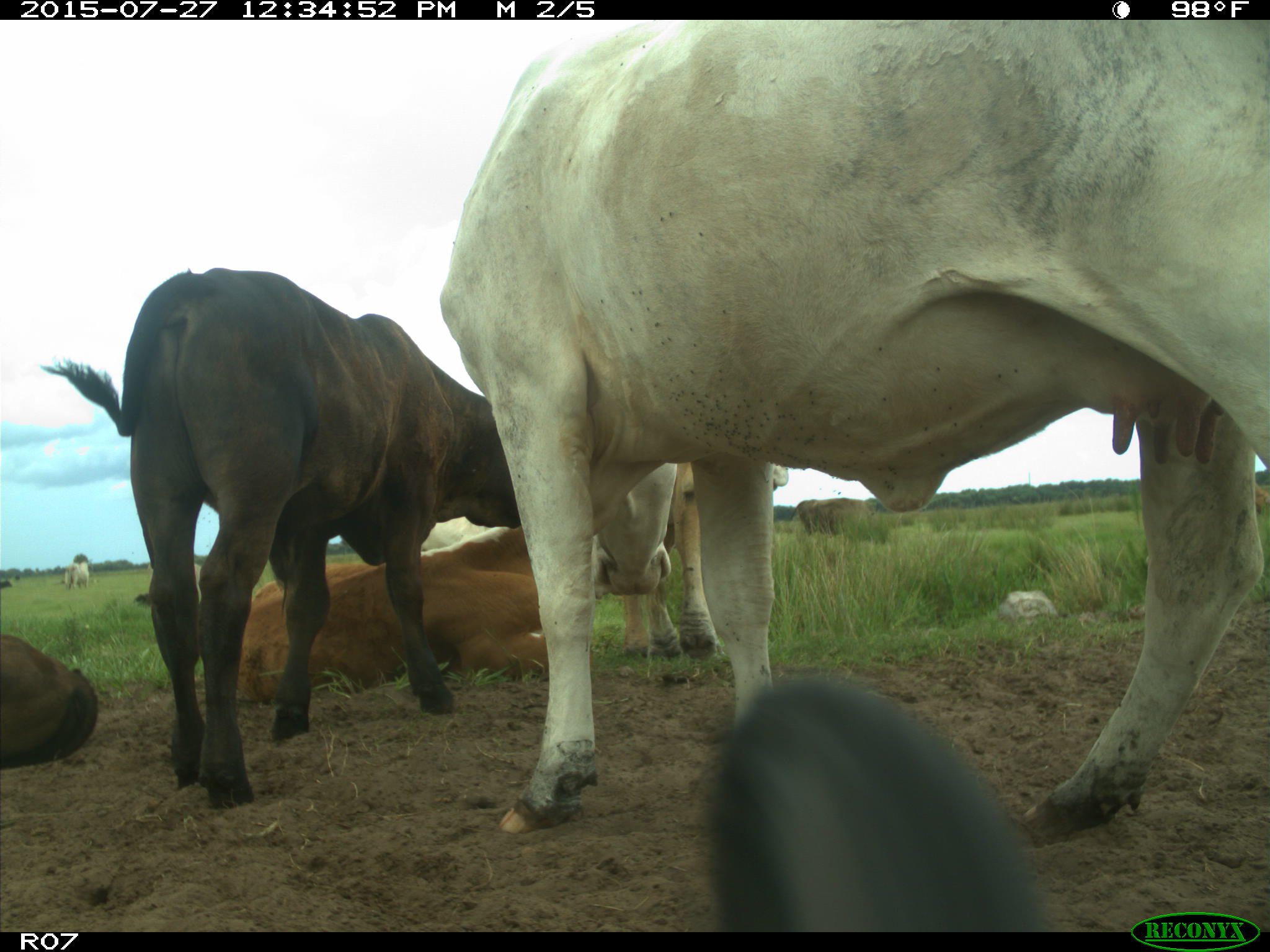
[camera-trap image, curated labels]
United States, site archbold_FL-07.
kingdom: Animalia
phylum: Chordata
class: Mammalia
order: Artiodactyla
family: Bovidae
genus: Bos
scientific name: Bos taurus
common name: domestic cow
Bos taurus (domestic cow).